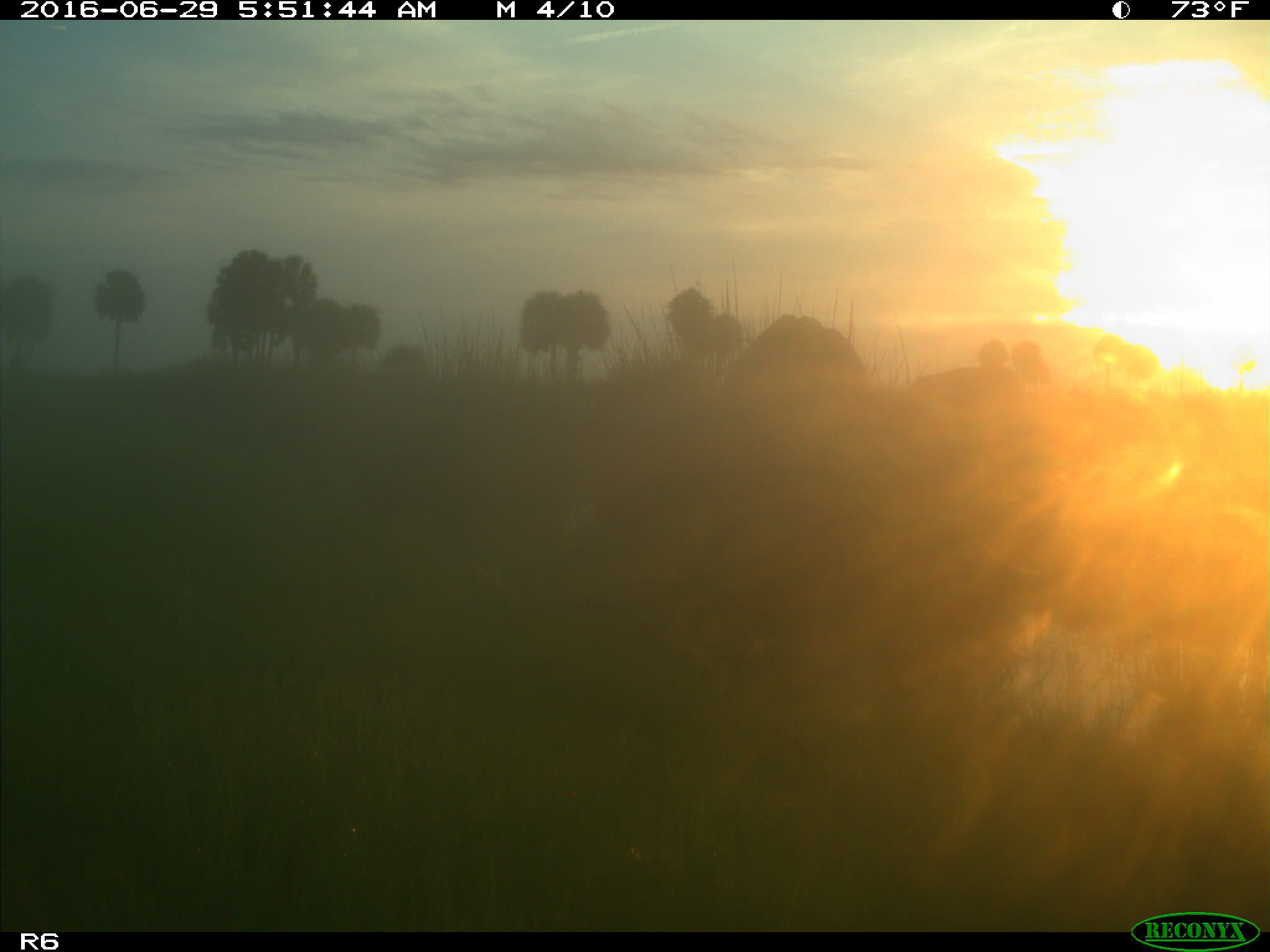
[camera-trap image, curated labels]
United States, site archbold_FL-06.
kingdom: Animalia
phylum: Chordata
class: Mammalia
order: Artiodactyla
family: Bovidae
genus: Bos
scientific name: Bos taurus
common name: domestic cow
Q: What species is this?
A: Bos taurus (domestic cow).